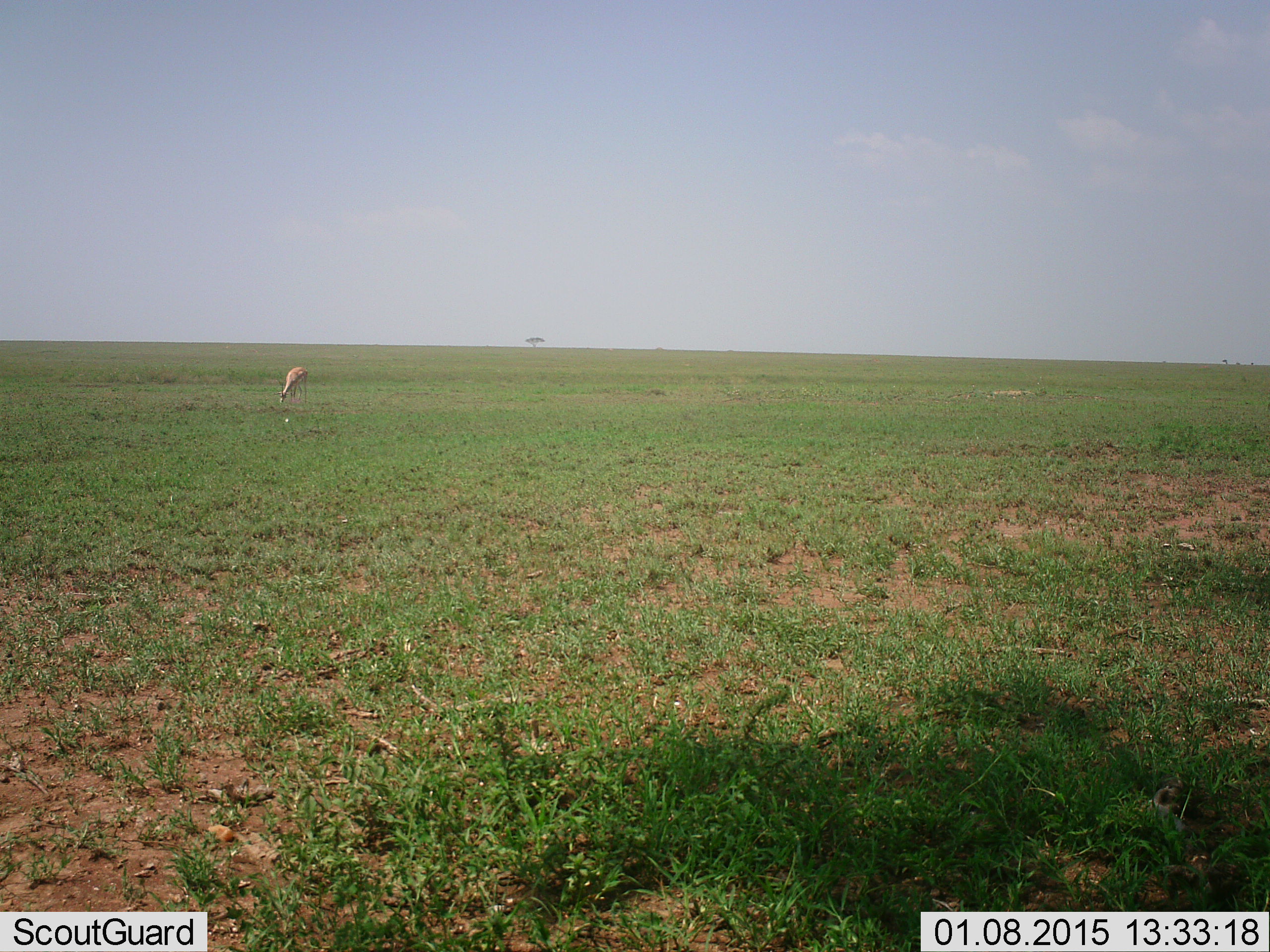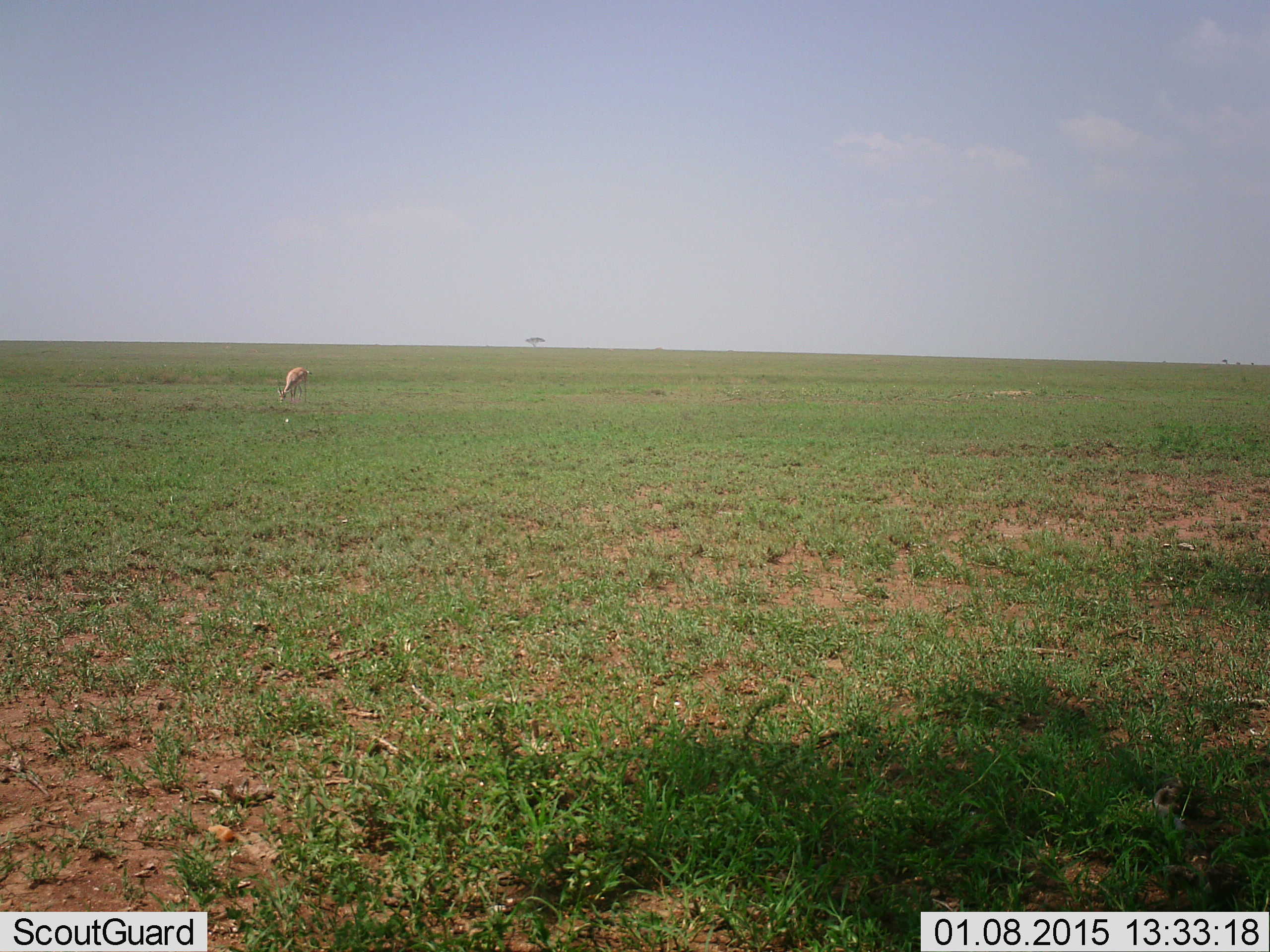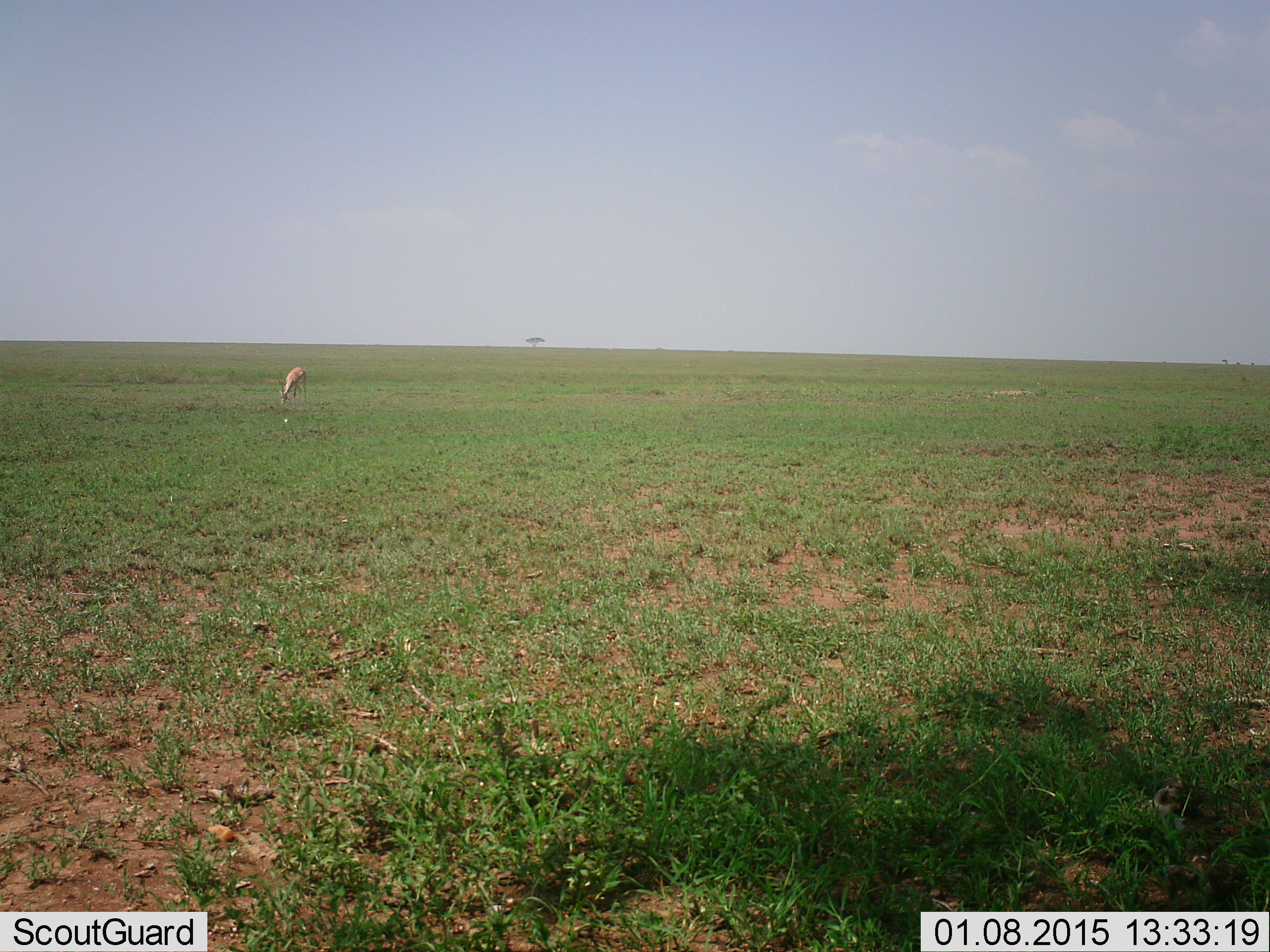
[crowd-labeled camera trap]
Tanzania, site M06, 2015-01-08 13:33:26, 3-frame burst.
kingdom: Animalia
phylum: Chordata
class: Mammalia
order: Artiodactyla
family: Bovidae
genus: Eudorcas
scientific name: Eudorcas thomsonii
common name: thomson's gazelle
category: gazellethomsons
Gazellethomsons (thomson's gazelle) (Eudorcas thomsonii), count 1. Behavior (volunteer vote fractions): standing 10%, resting 0%, moving 10%, interacting 0%. Young present (vote fraction): 0%. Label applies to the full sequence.